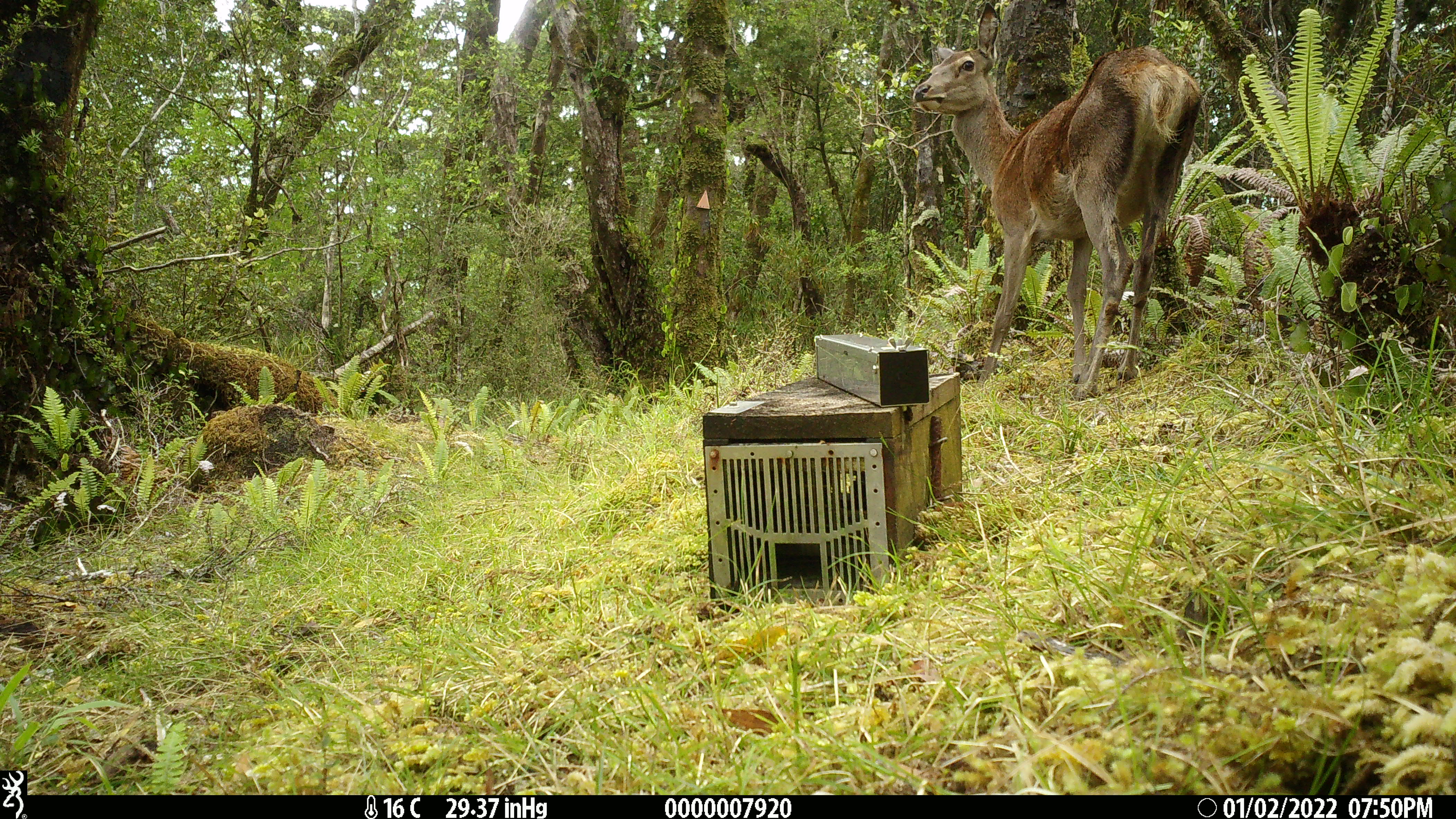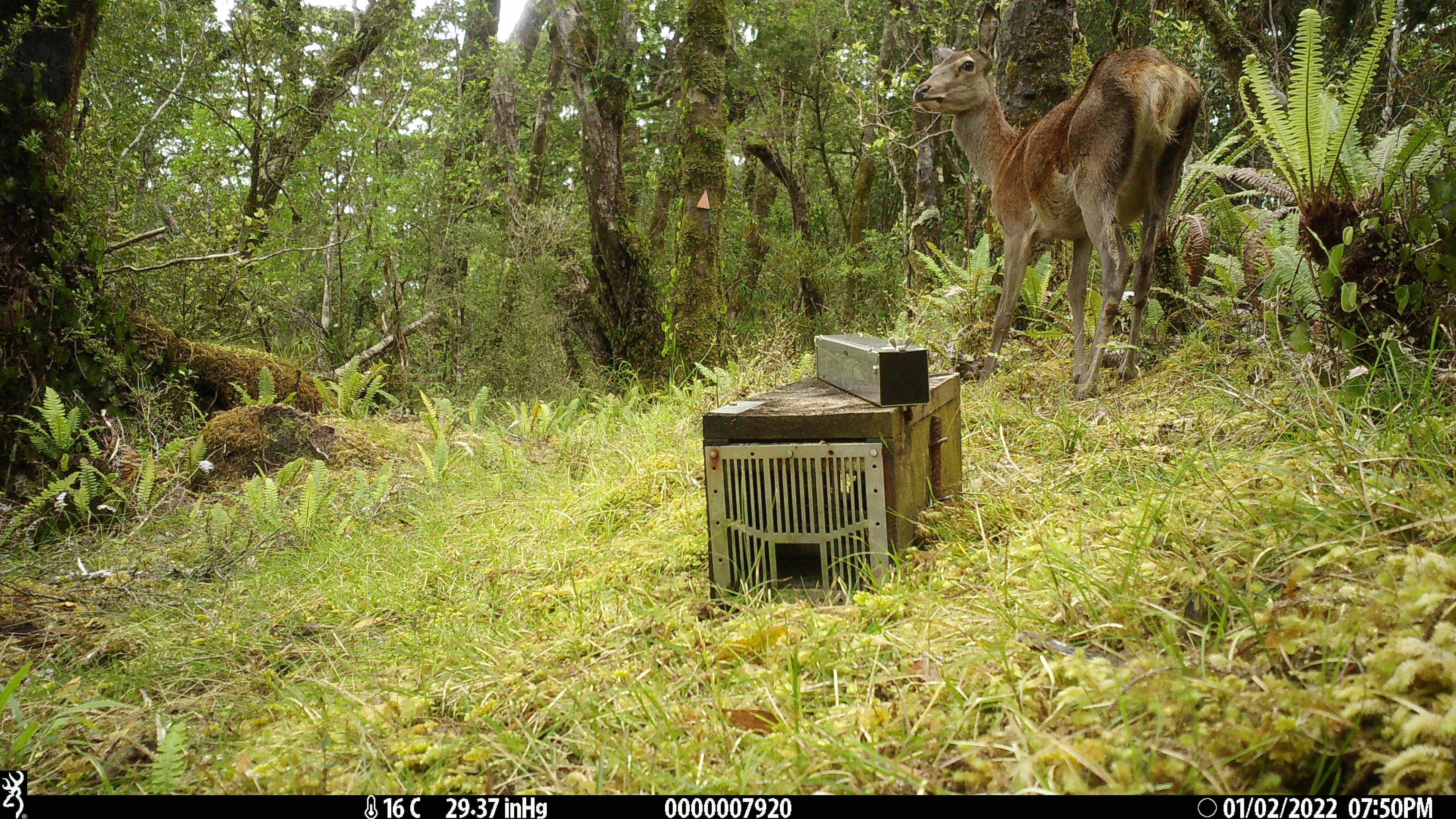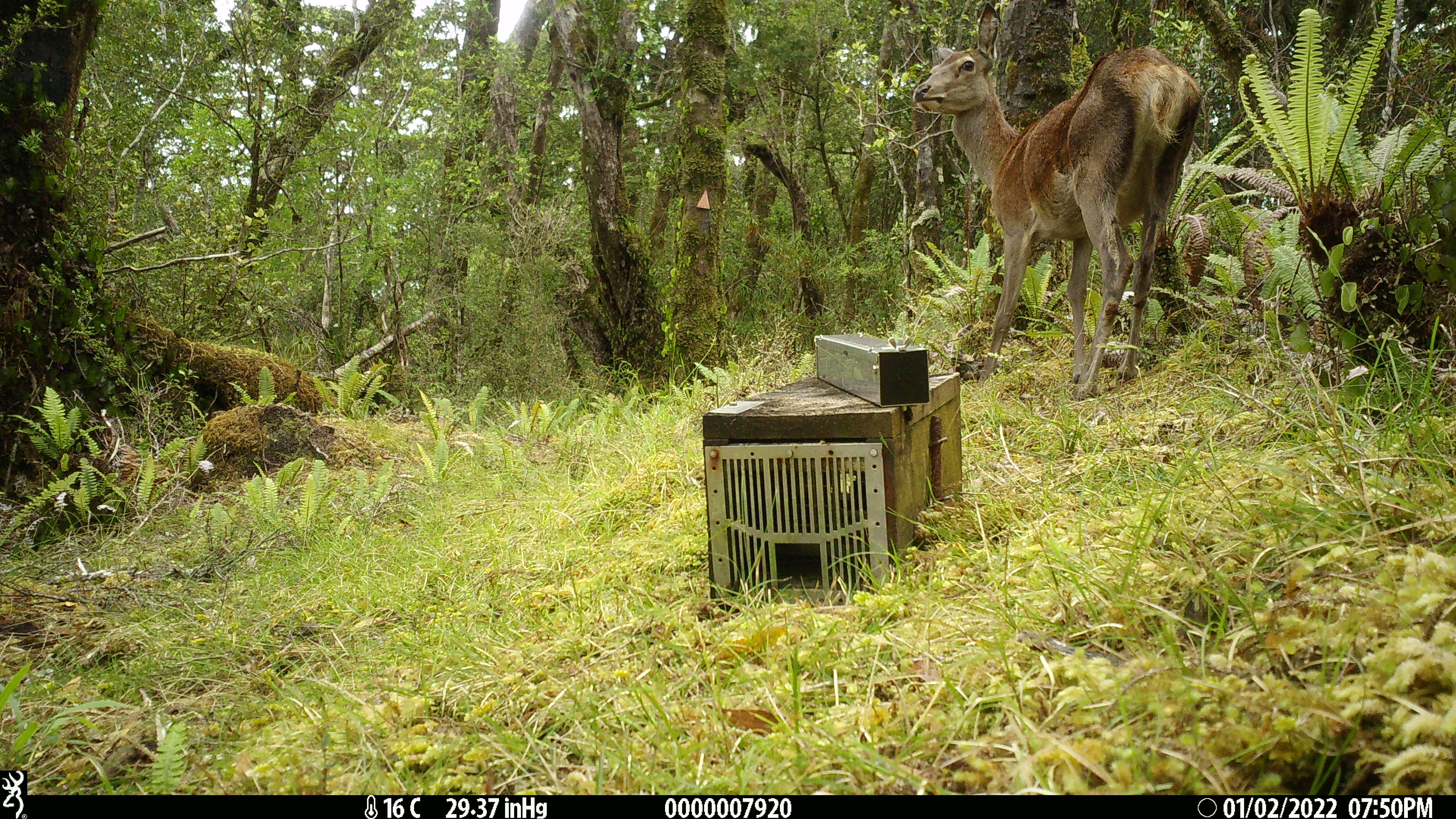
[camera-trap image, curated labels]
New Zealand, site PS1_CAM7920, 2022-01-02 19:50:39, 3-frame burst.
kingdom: Animalia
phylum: Chordata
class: Mammalia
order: Artiodactyla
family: Cervidae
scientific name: Cervidae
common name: deer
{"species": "deer (Cervidae)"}